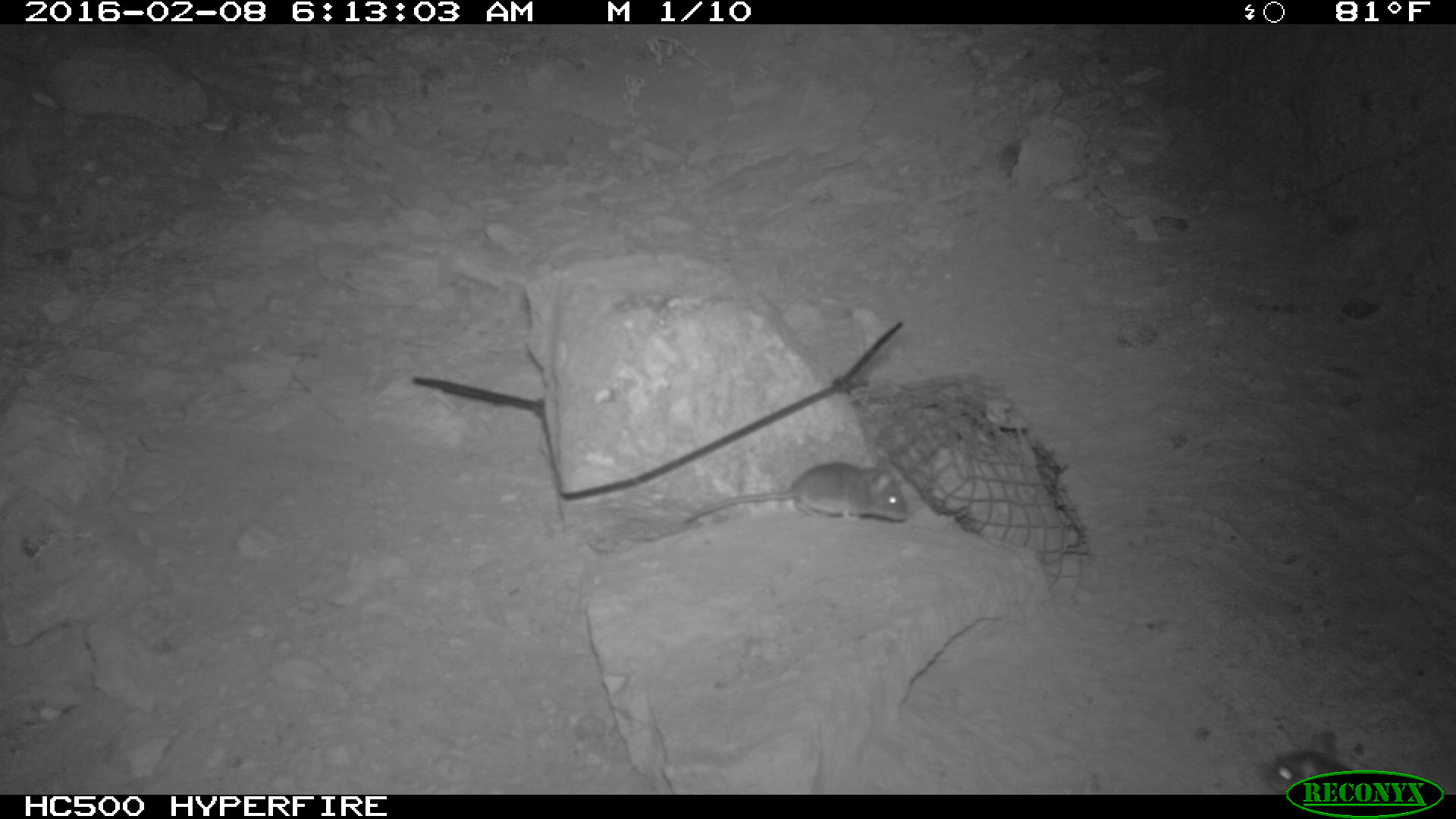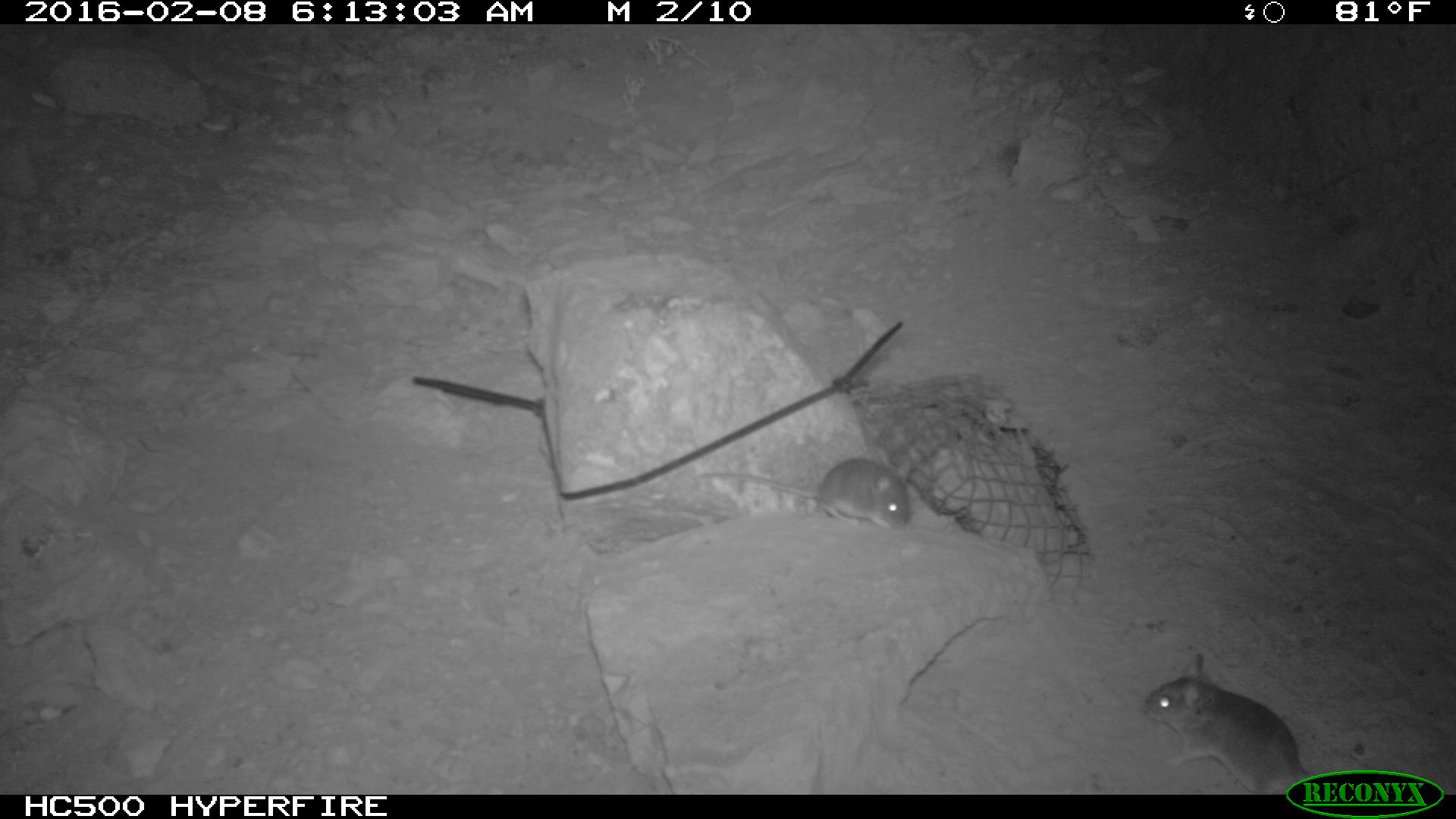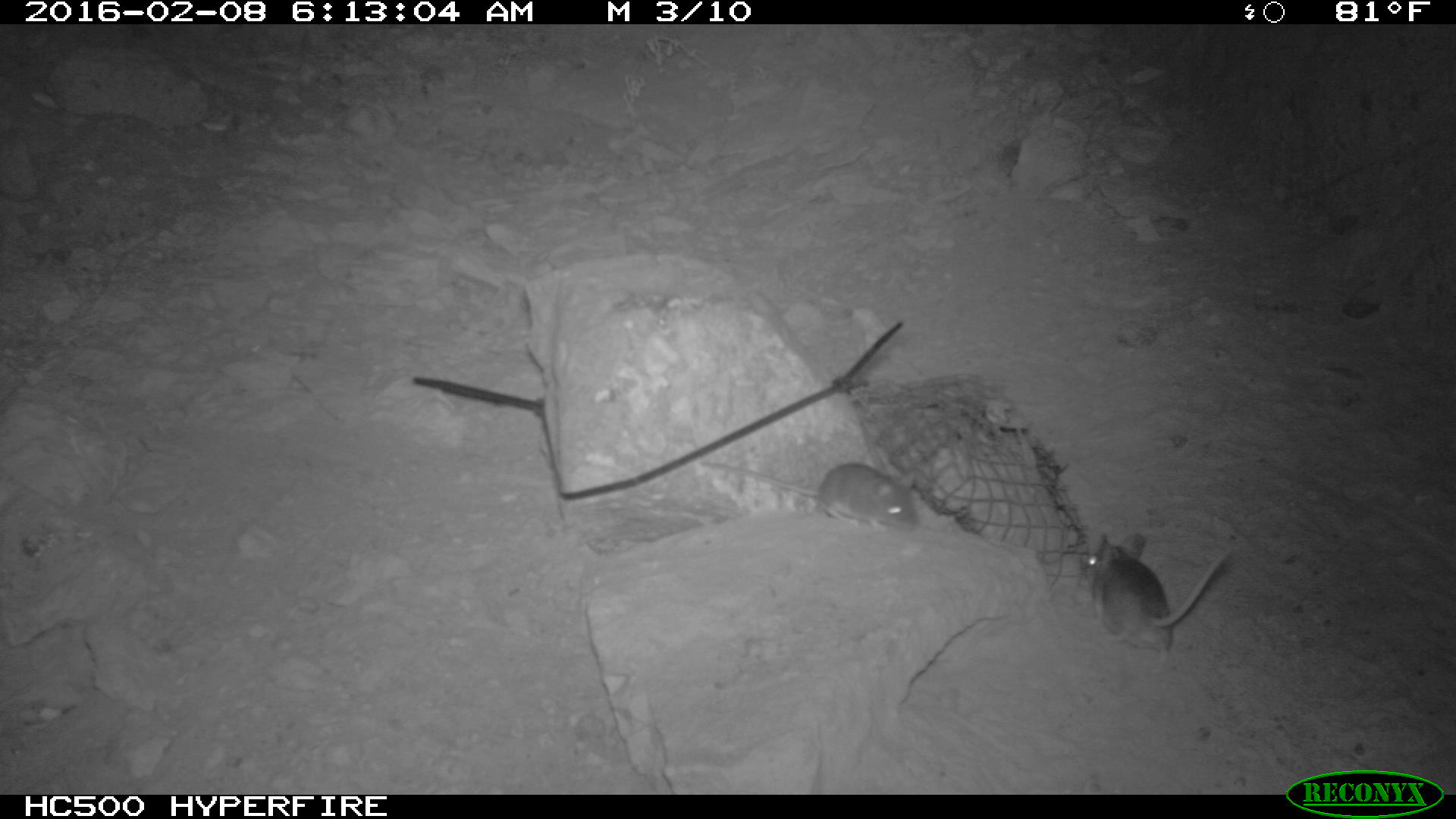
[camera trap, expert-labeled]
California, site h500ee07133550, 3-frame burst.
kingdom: Animalia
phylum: Chordata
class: Mammalia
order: Rodentia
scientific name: Rodentia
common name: rodent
Rodent (Rodentia).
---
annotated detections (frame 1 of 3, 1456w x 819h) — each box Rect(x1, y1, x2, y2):
rodent: Rect(678, 456, 908, 529); Rect(1250, 730, 1360, 792)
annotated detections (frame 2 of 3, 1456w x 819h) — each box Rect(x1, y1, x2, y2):
rodent: Rect(1143, 650, 1318, 795); Rect(695, 435, 917, 529)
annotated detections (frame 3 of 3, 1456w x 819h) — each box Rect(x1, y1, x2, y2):
rodent: Rect(1084, 532, 1233, 673); Rect(698, 460, 918, 532)